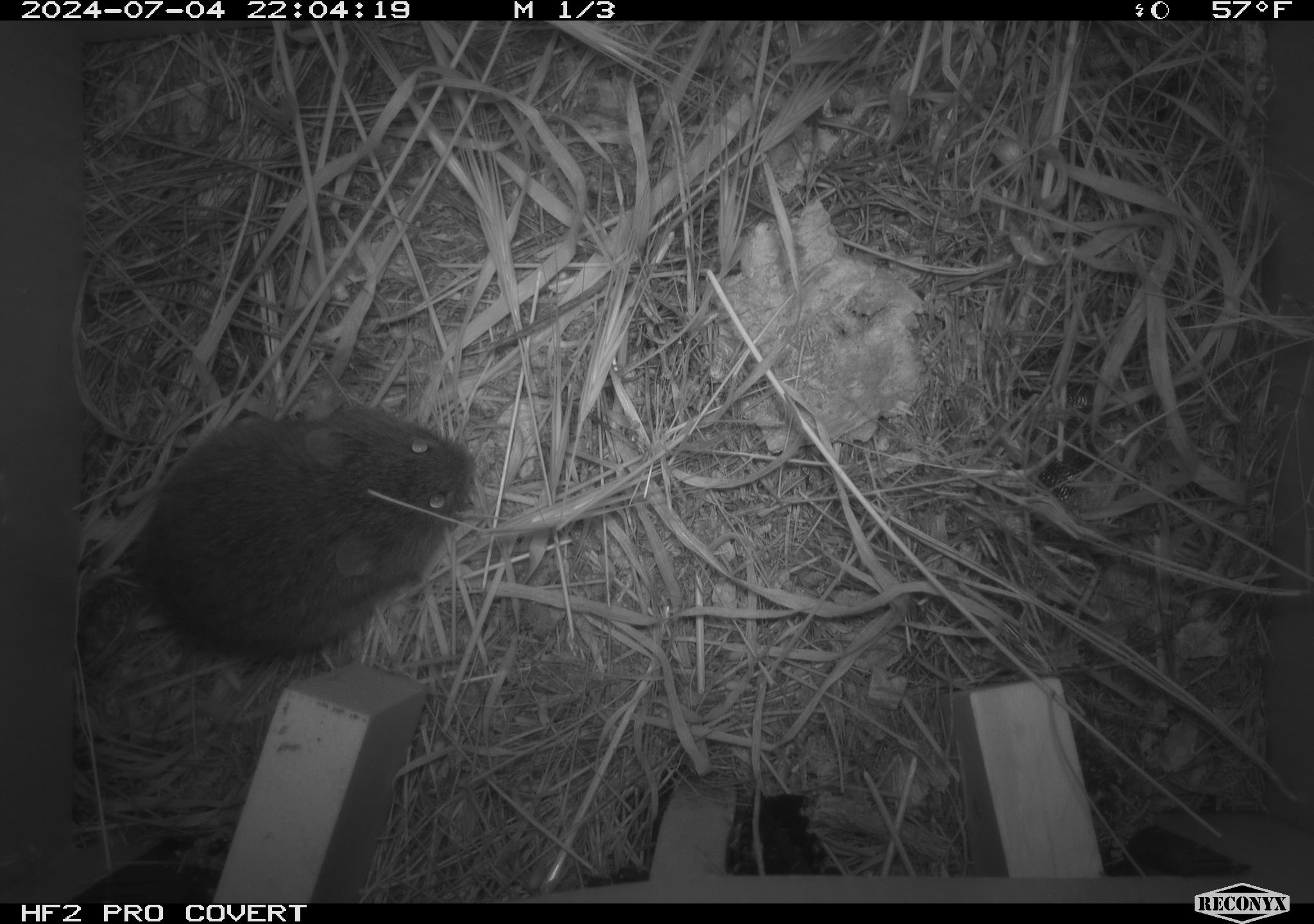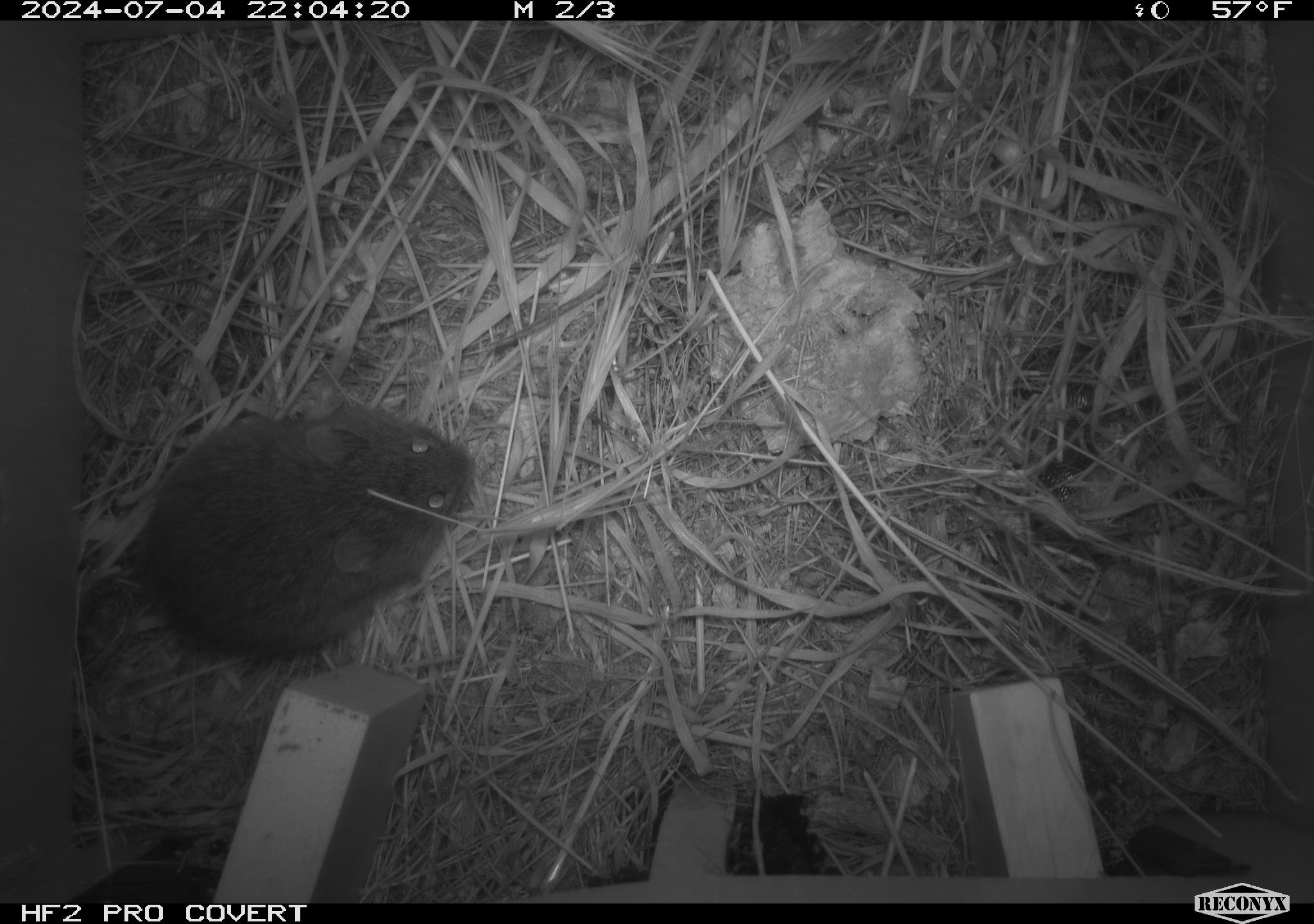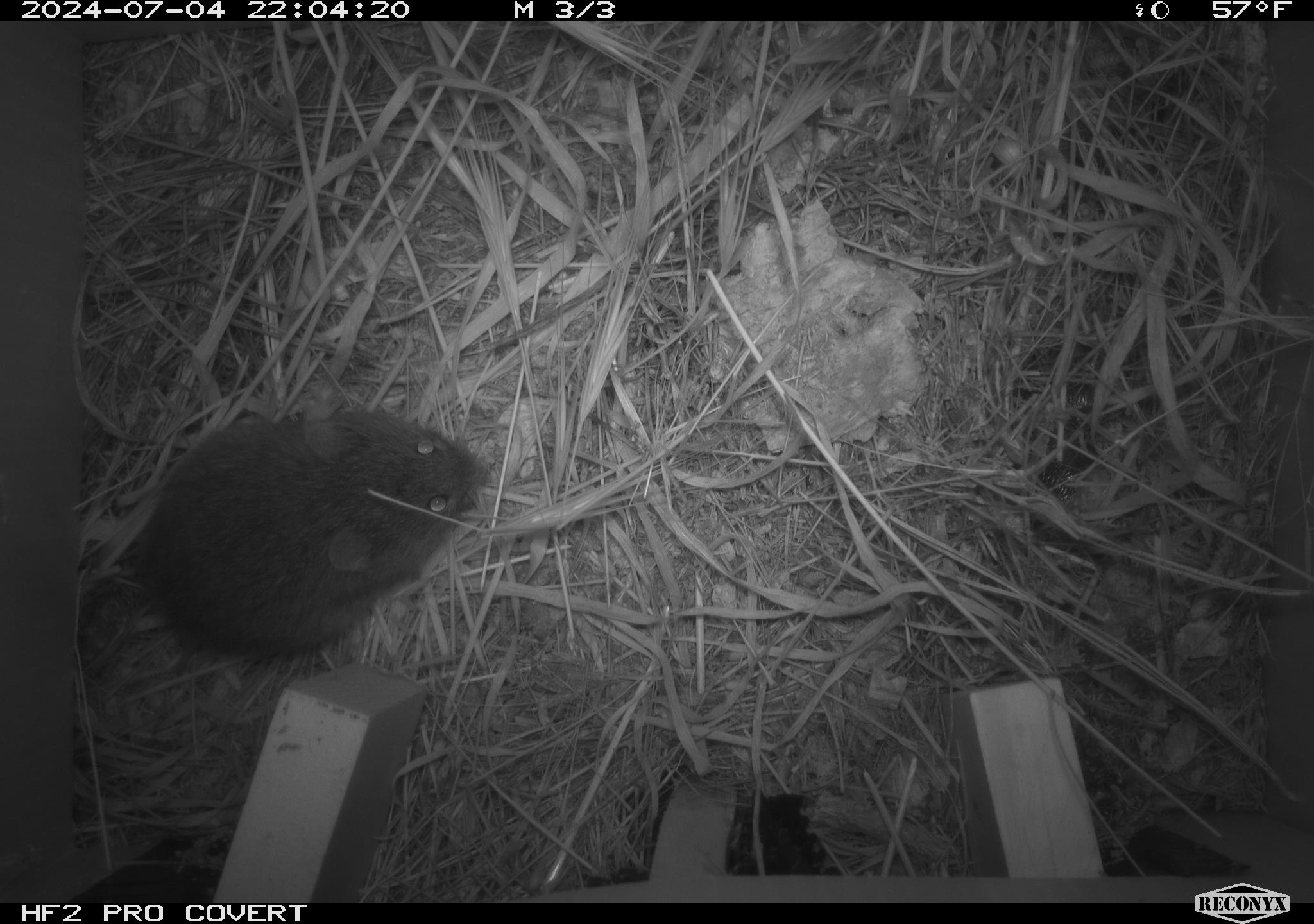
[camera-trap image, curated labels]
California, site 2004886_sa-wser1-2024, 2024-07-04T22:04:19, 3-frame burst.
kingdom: Animalia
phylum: Chordata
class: Mammalia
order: Rodentia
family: Cricetidae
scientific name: Arvicolinae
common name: voles, lemmings, and muskrats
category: arvicolinae subfamily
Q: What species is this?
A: Arvicolinae subfamily (voles, lemmings, and muskrats) (Arvicolinae).